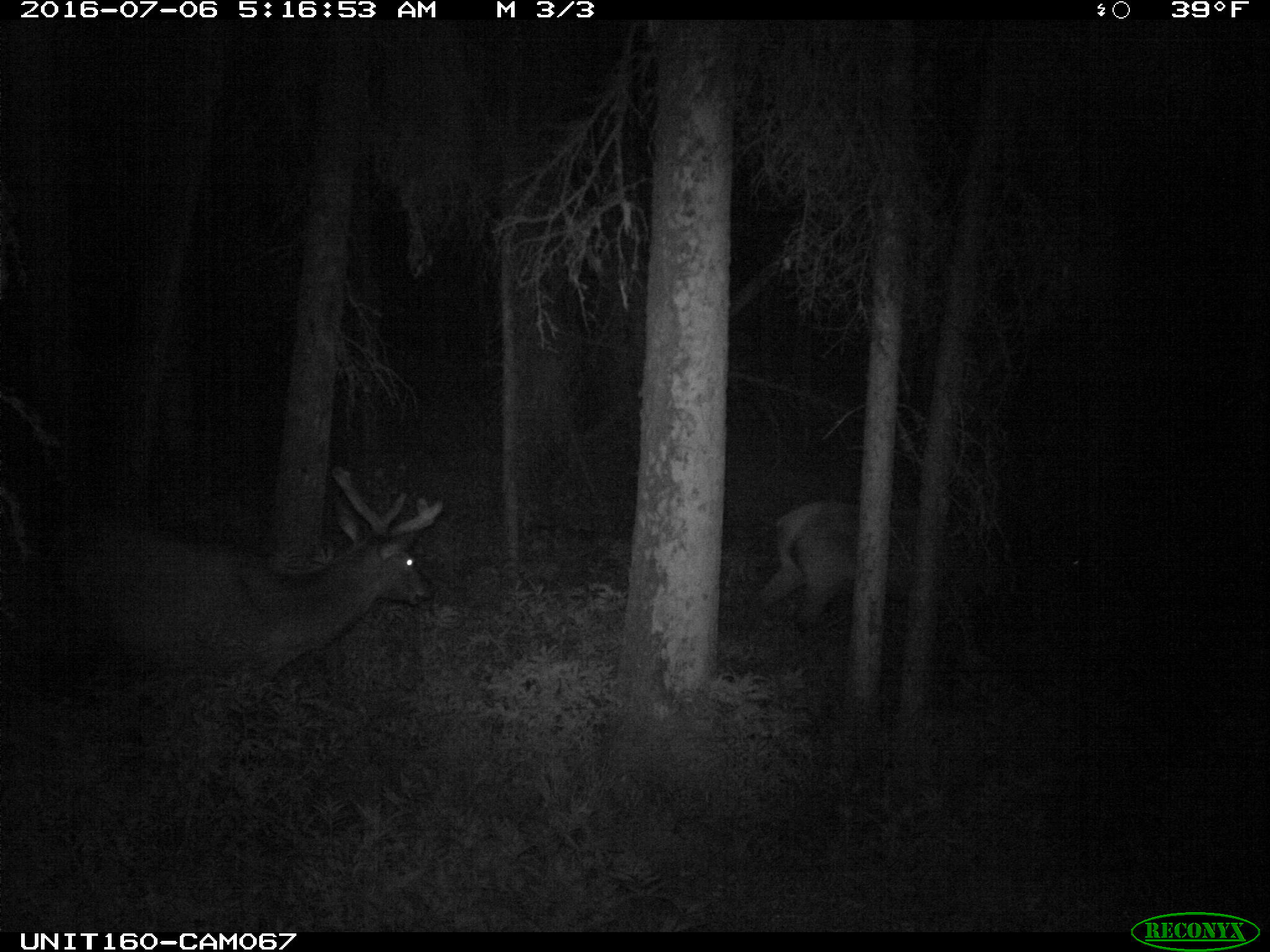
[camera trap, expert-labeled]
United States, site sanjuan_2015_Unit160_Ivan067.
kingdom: Animalia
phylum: Chordata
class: Mammalia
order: Artiodactyla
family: Cervidae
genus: Cervus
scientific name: Cervus elaphus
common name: red deer